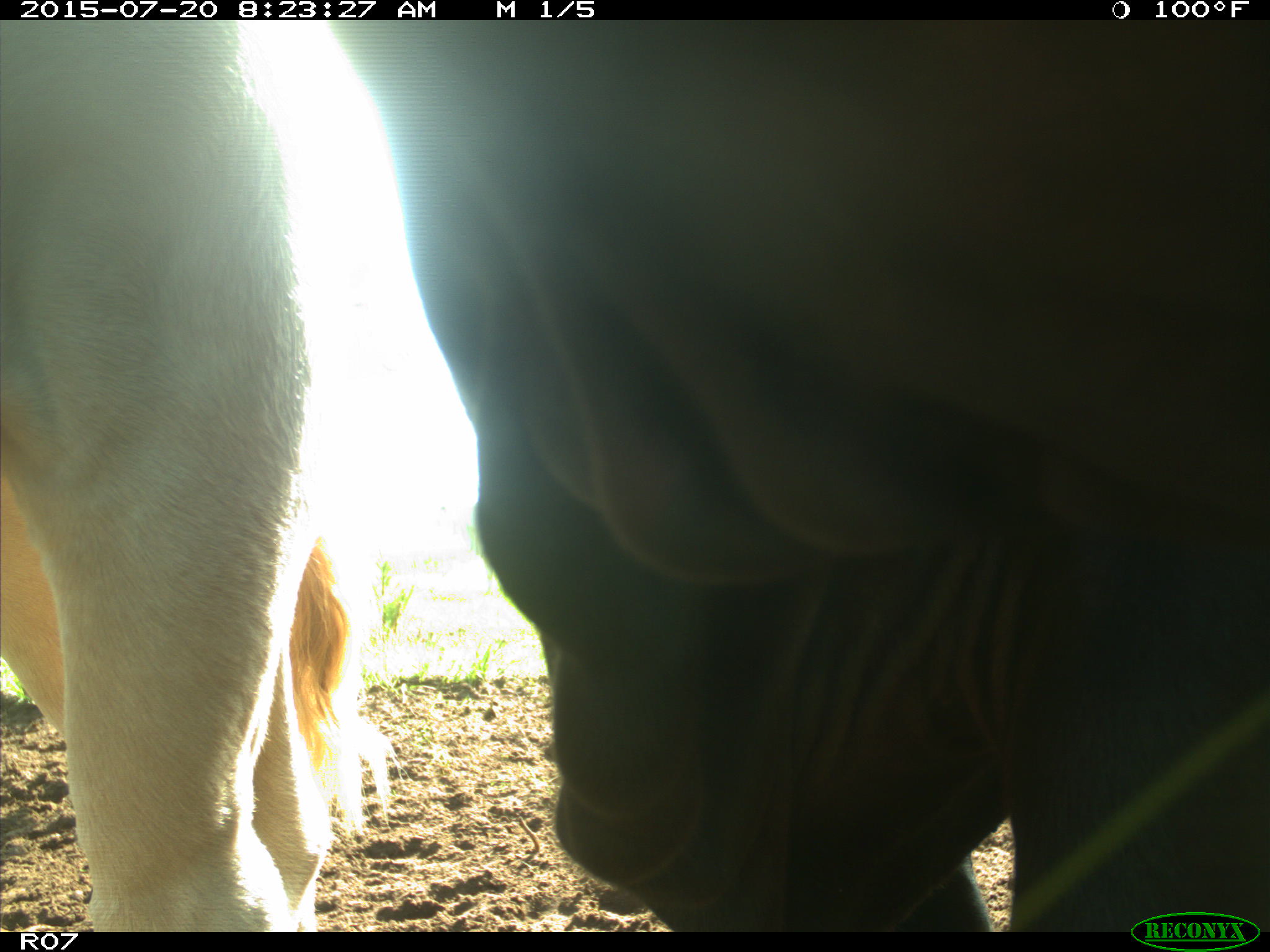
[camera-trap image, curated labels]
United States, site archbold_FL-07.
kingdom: Animalia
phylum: Chordata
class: Mammalia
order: Artiodactyla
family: Bovidae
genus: Bos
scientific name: Bos taurus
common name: domestic cow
Bos taurus (domestic cow).